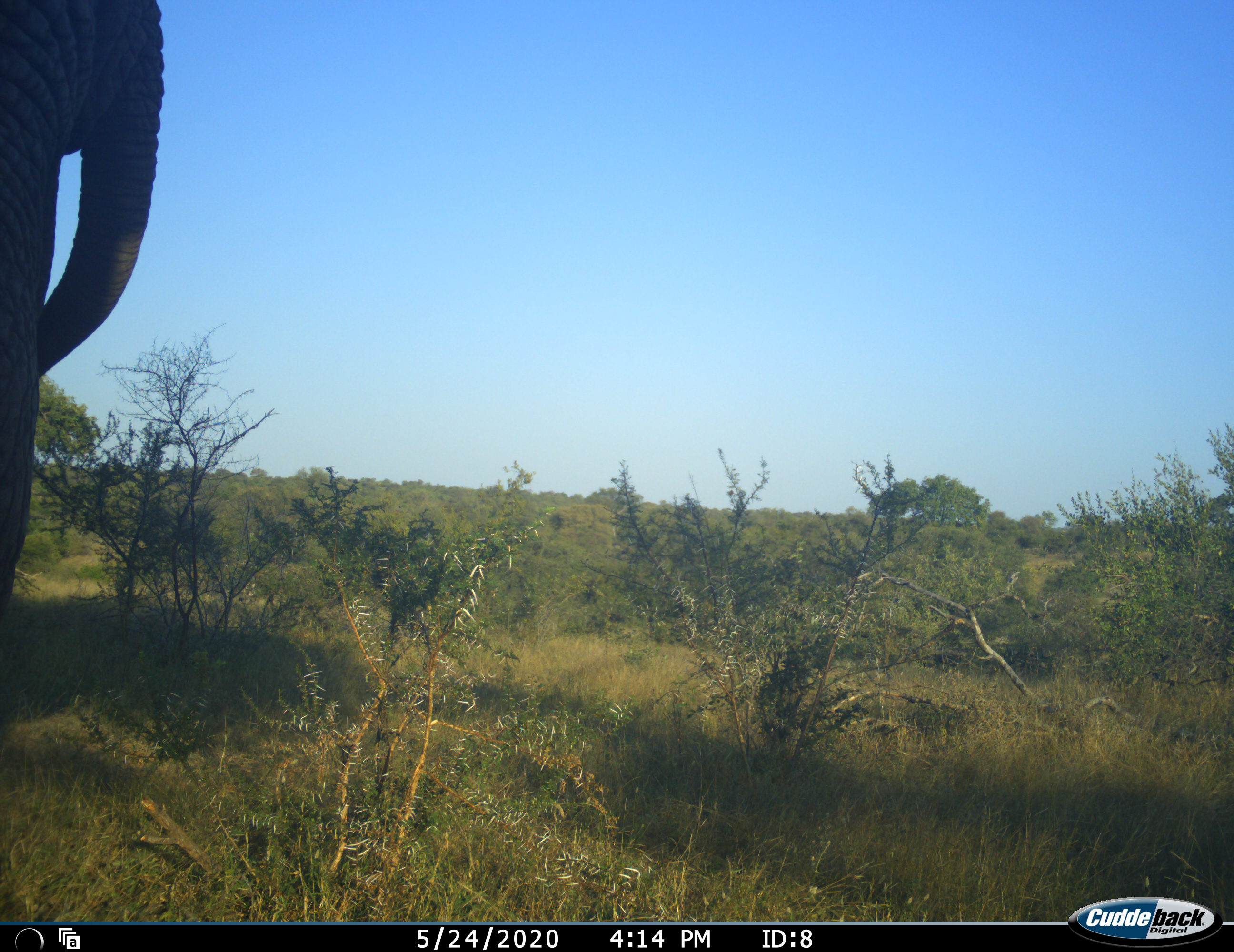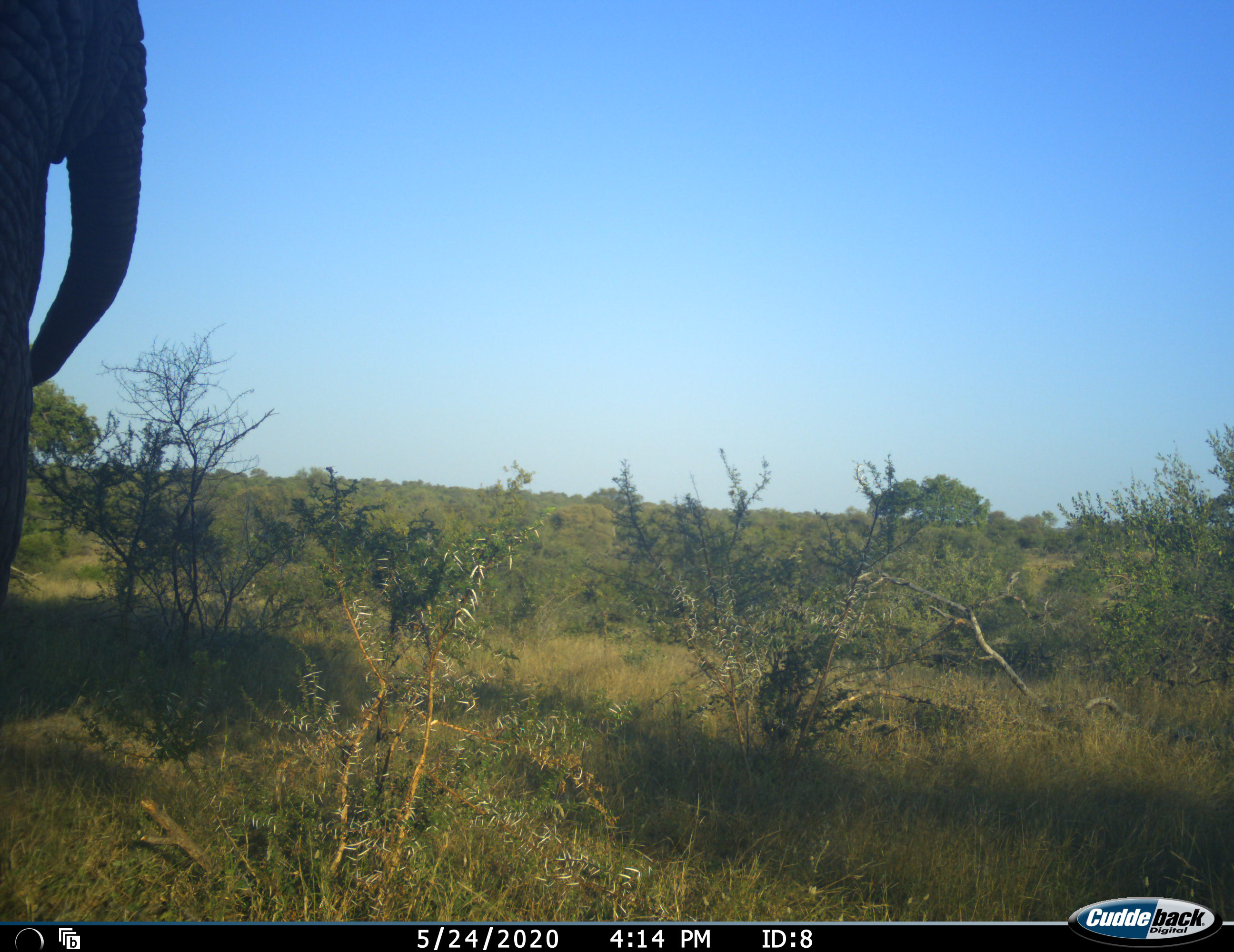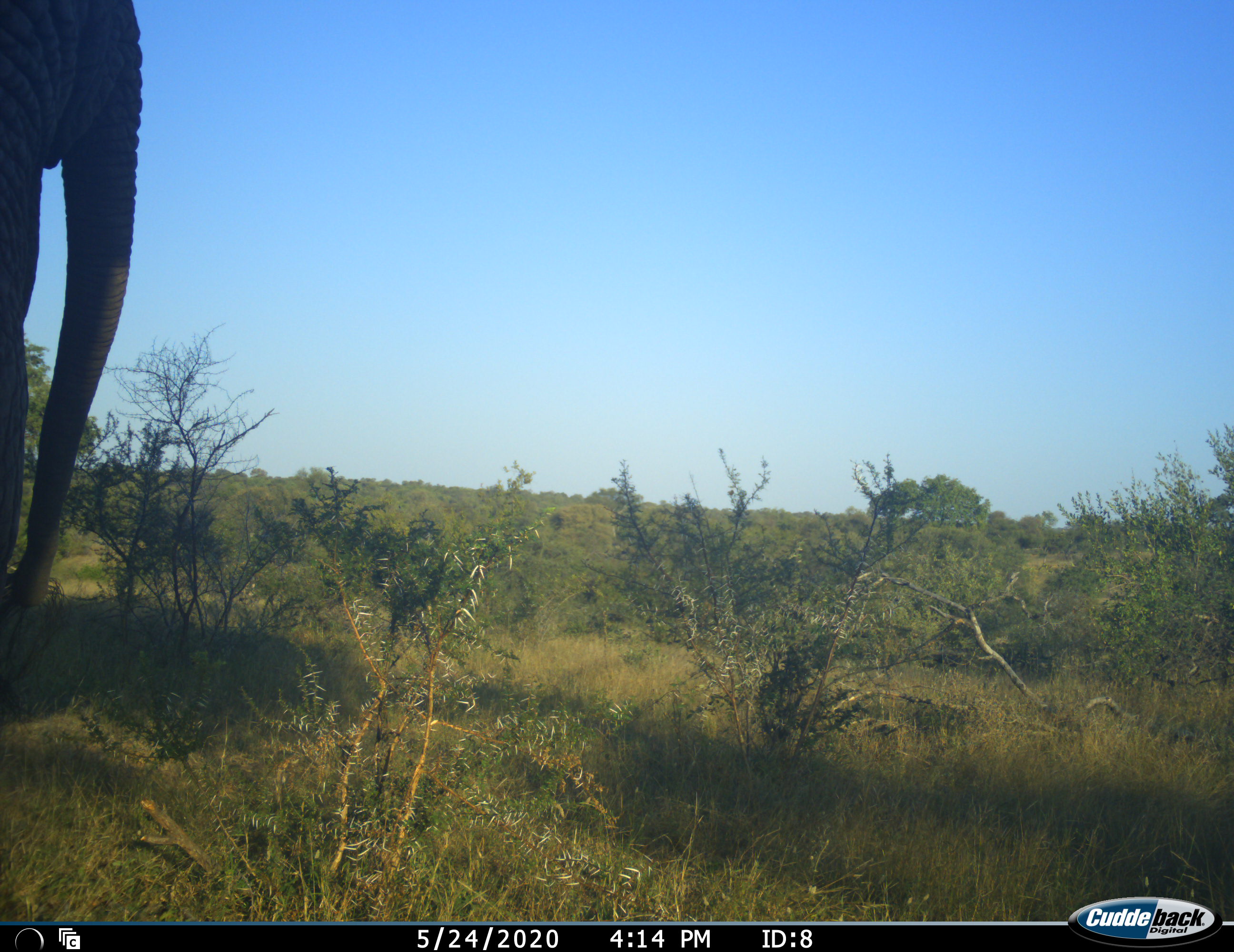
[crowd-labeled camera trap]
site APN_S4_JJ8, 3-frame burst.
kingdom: Animalia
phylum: Chordata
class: Mammalia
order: Proboscidea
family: Elephantidae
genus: Loxodonta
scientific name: Loxodonta africana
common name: african bush elephant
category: elephant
Elephant (african bush elephant) (Loxodonta africana), count 1. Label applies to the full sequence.